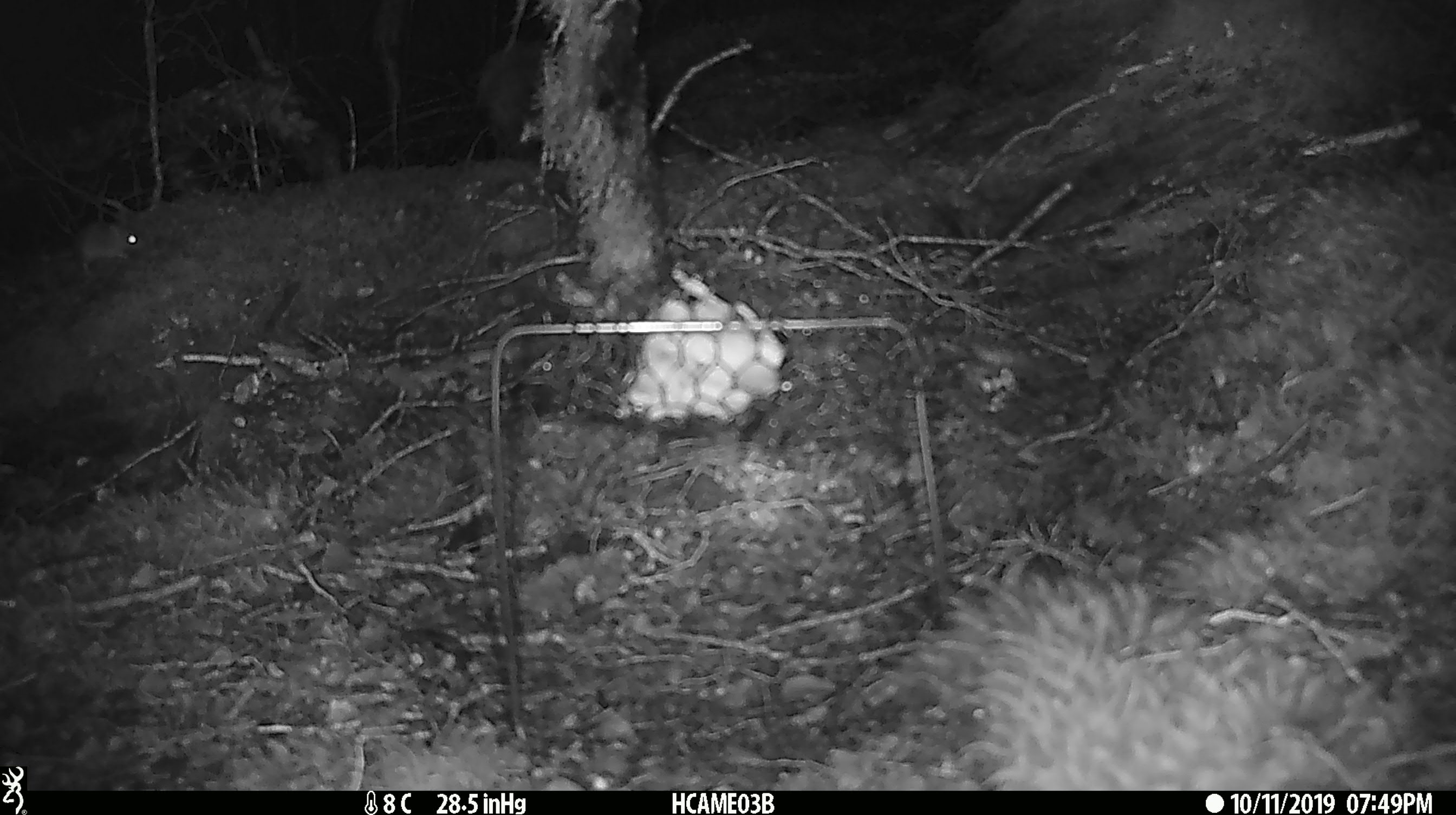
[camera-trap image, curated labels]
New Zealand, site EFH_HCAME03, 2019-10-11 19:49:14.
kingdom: Animalia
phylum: Chordata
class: Mammalia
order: Rodentia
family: Muridae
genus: Mus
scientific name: Mus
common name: mouse